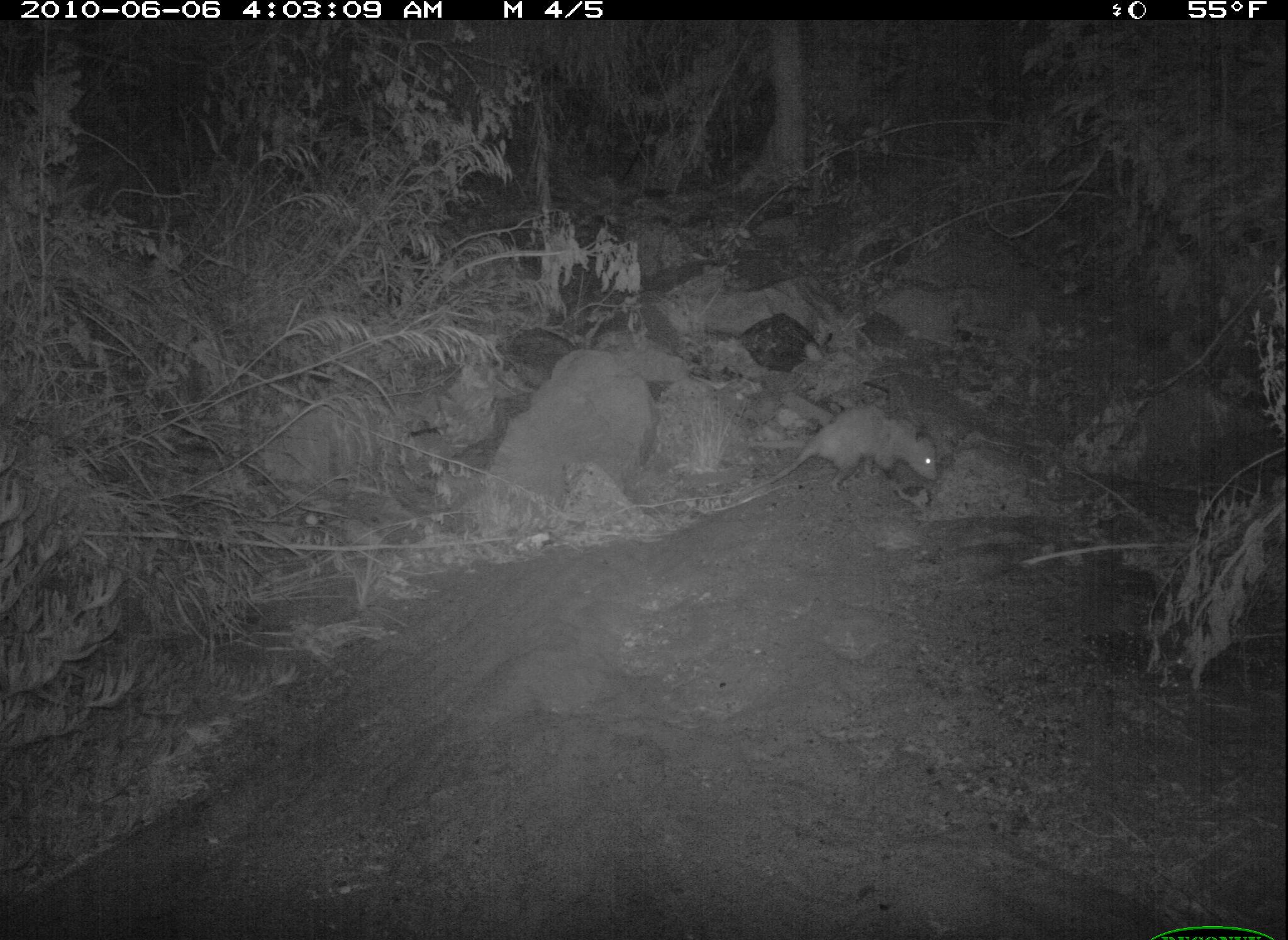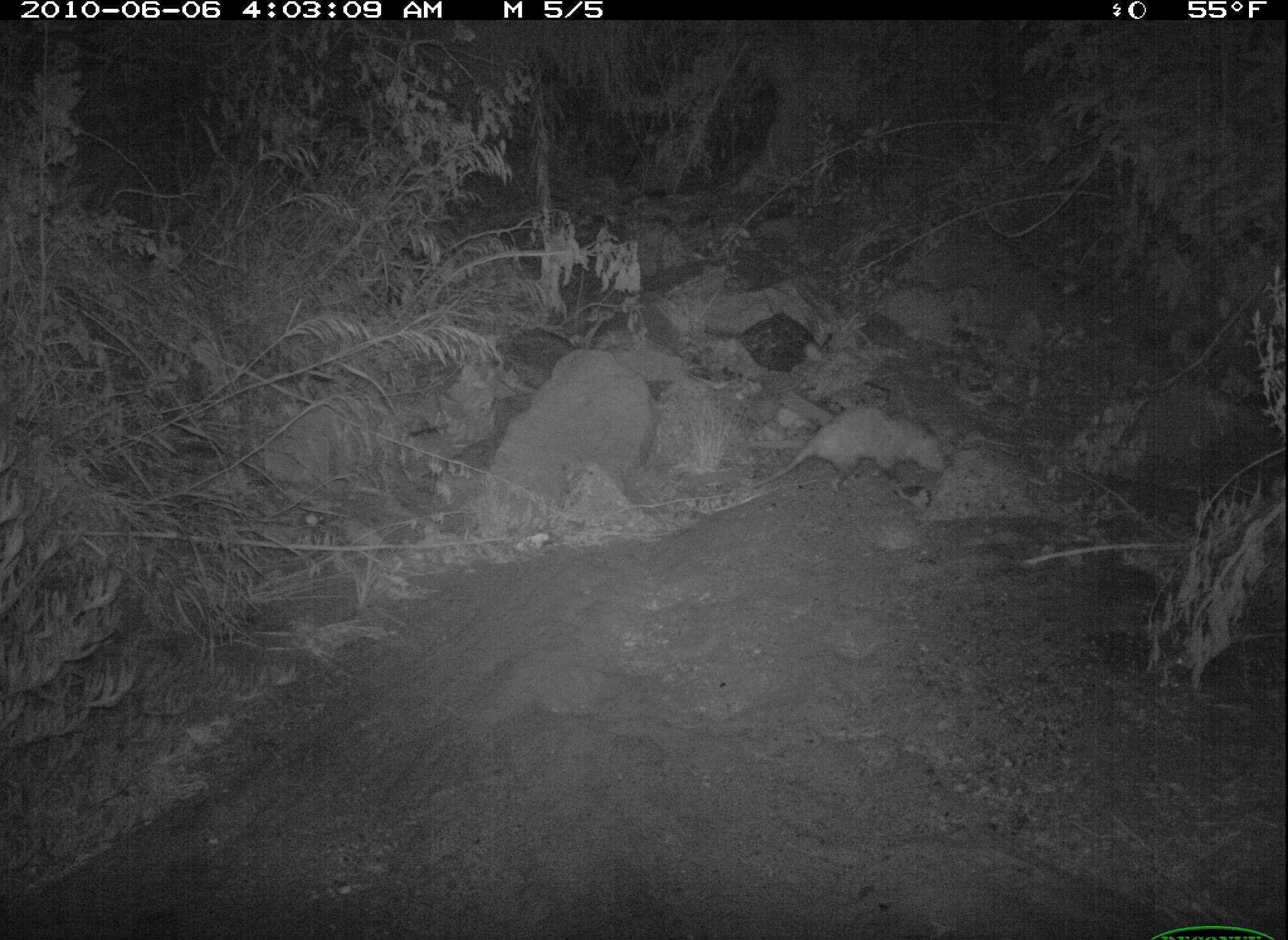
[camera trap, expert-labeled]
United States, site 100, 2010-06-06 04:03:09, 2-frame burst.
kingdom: Animalia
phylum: Chordata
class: Mammalia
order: Didelphimorphia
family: Didelphidae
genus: Didelphis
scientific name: Didelphis virginiana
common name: virginia opossum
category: opossum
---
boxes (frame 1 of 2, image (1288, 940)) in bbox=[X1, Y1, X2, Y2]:
opossum: bbox=[737, 391, 971, 509]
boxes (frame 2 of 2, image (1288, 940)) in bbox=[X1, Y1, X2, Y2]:
opossum: bbox=[757, 406, 955, 517]